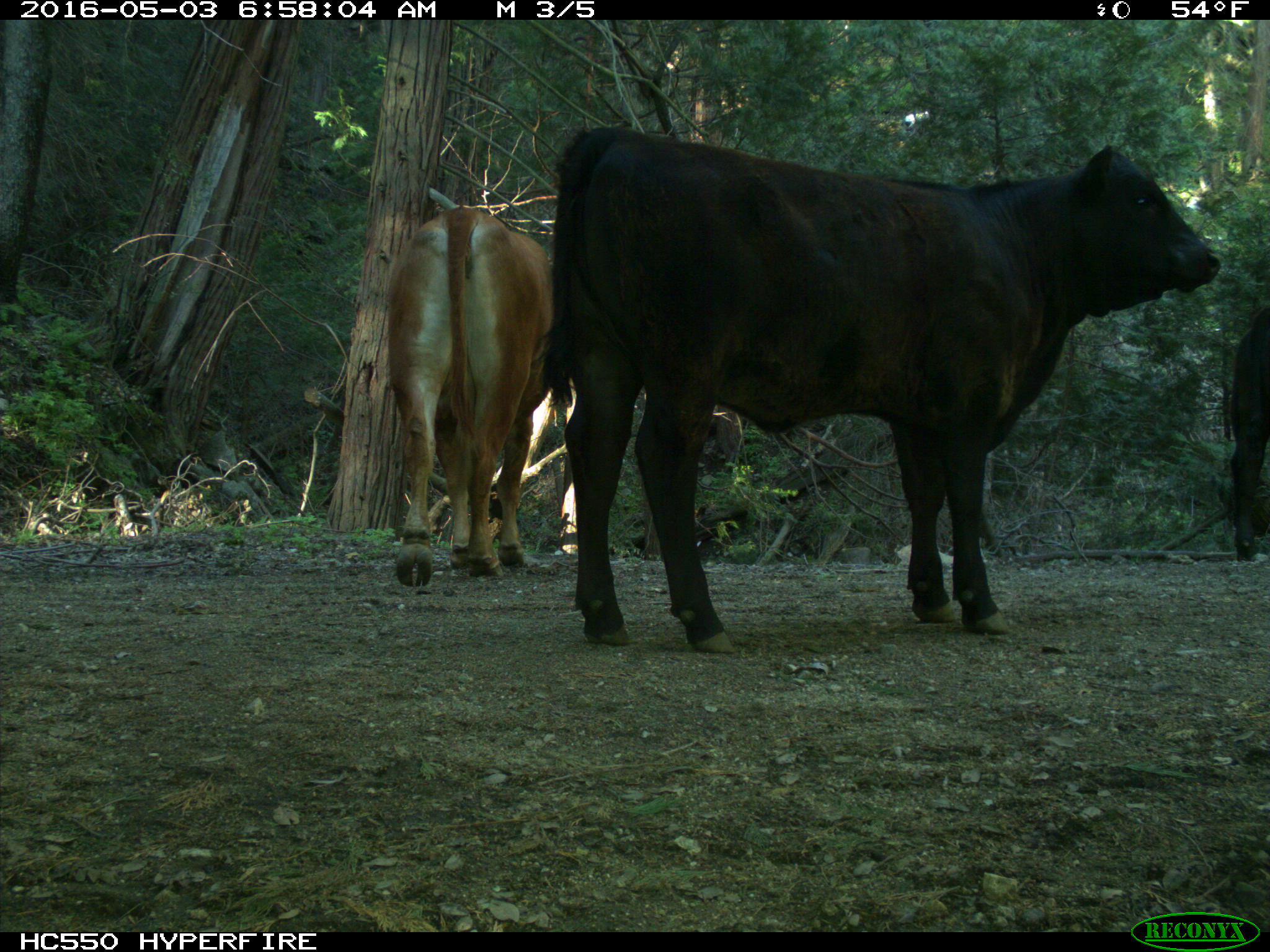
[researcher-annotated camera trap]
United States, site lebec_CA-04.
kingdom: Animalia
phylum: Chordata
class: Mammalia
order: Artiodactyla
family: Bovidae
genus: Bos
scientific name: Bos taurus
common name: domestic cow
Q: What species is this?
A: Bos taurus (domestic cow).